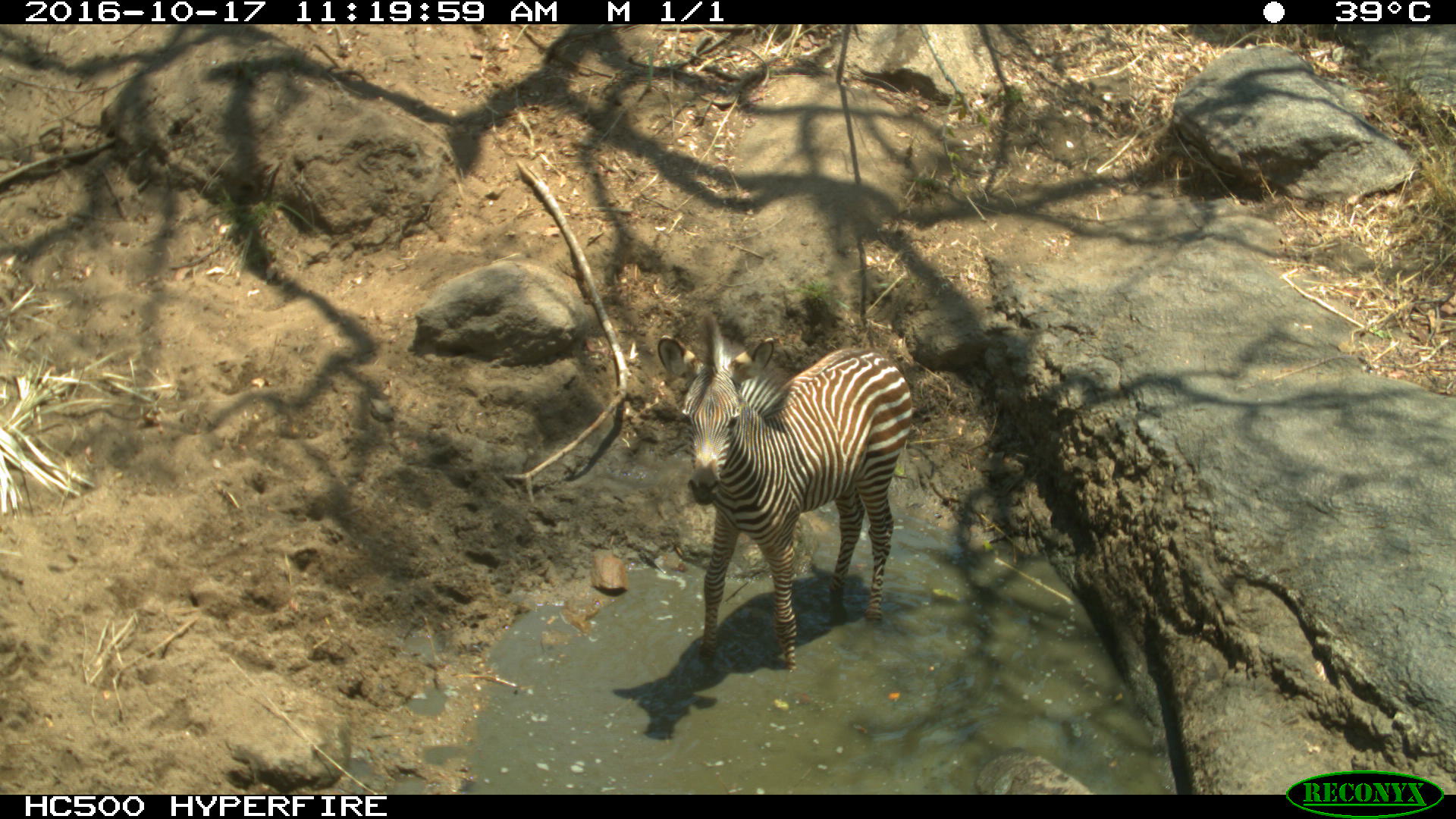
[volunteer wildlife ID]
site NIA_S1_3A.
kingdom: Animalia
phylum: Chordata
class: Mammalia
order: Perissodactyla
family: Equidae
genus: Equus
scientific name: Equus quagga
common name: plains zebra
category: zebraplains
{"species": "zebraplains (plains zebra) (Equus quagga)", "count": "1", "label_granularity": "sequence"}